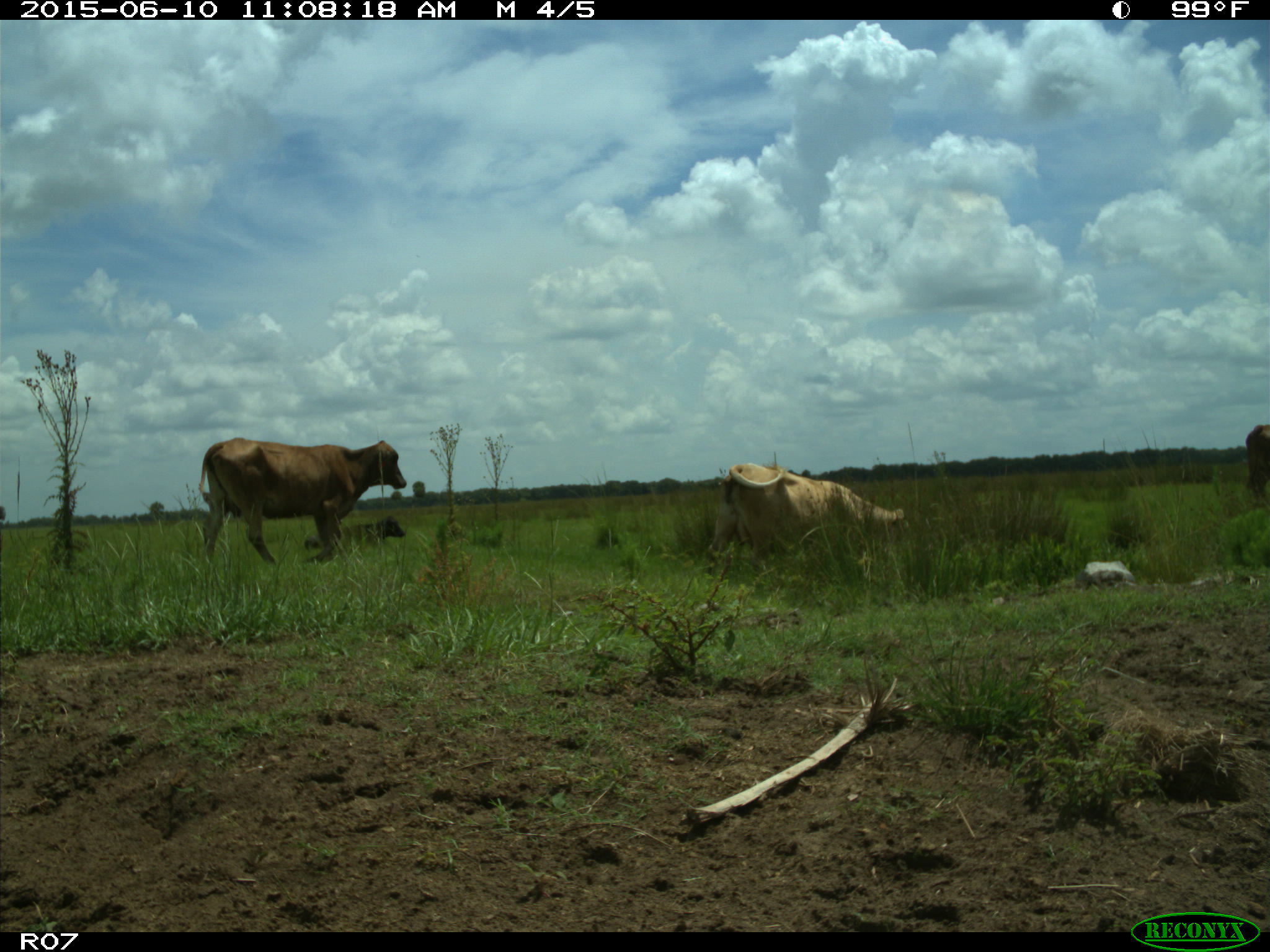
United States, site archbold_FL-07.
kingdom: Animalia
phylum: Chordata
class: Mammalia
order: Artiodactyla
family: Bovidae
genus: Bos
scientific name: Bos taurus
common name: domestic cow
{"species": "Bos taurus (domestic cow)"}